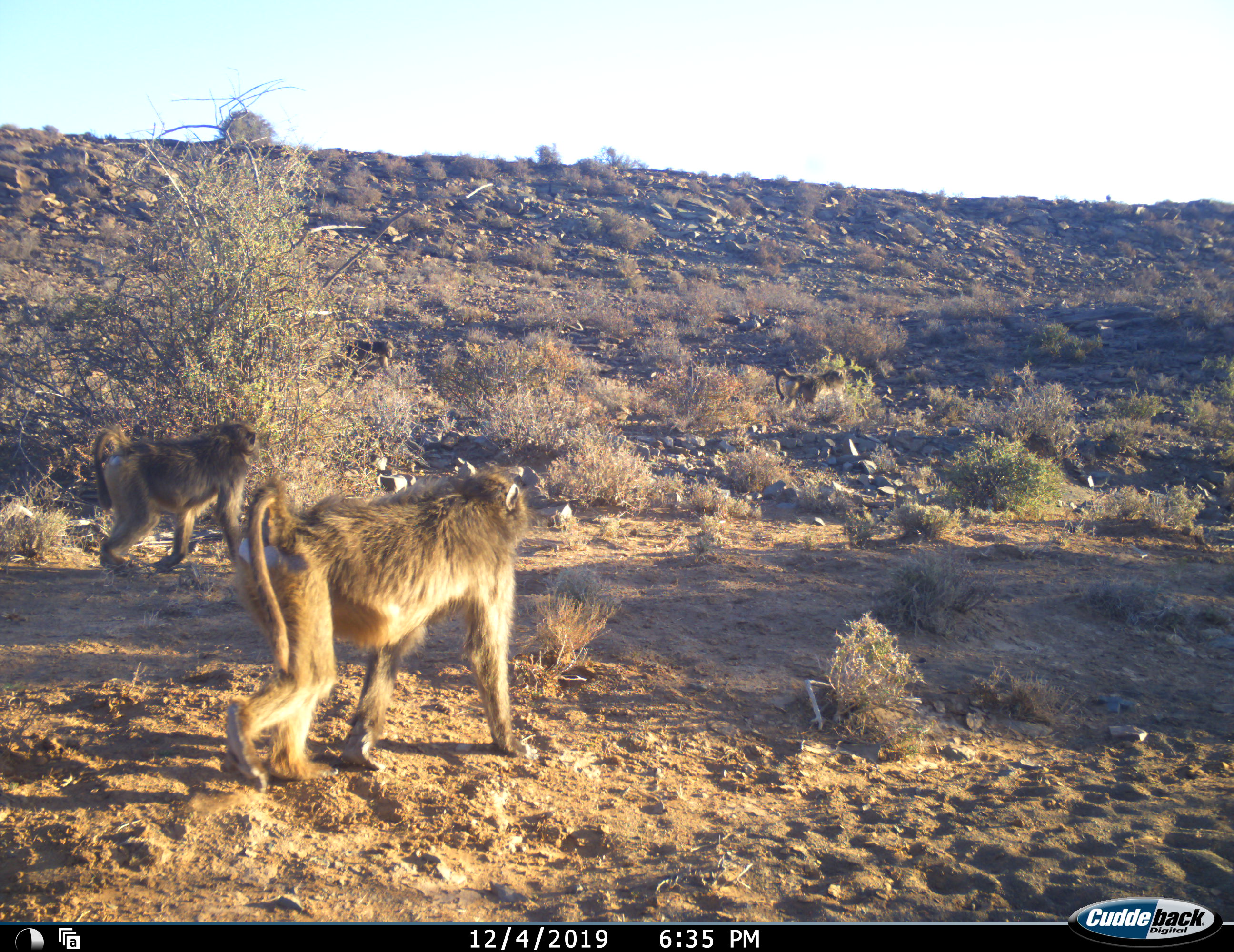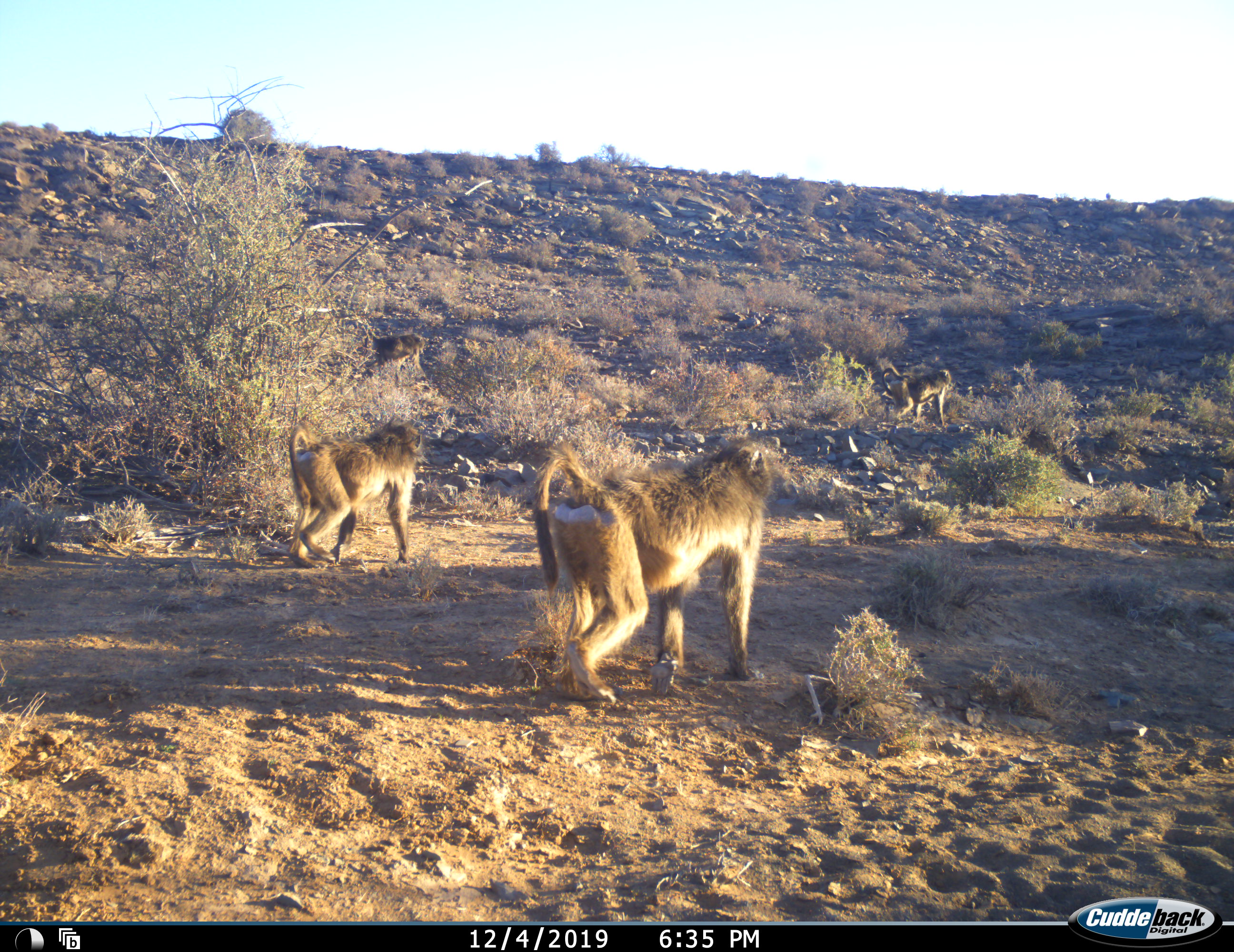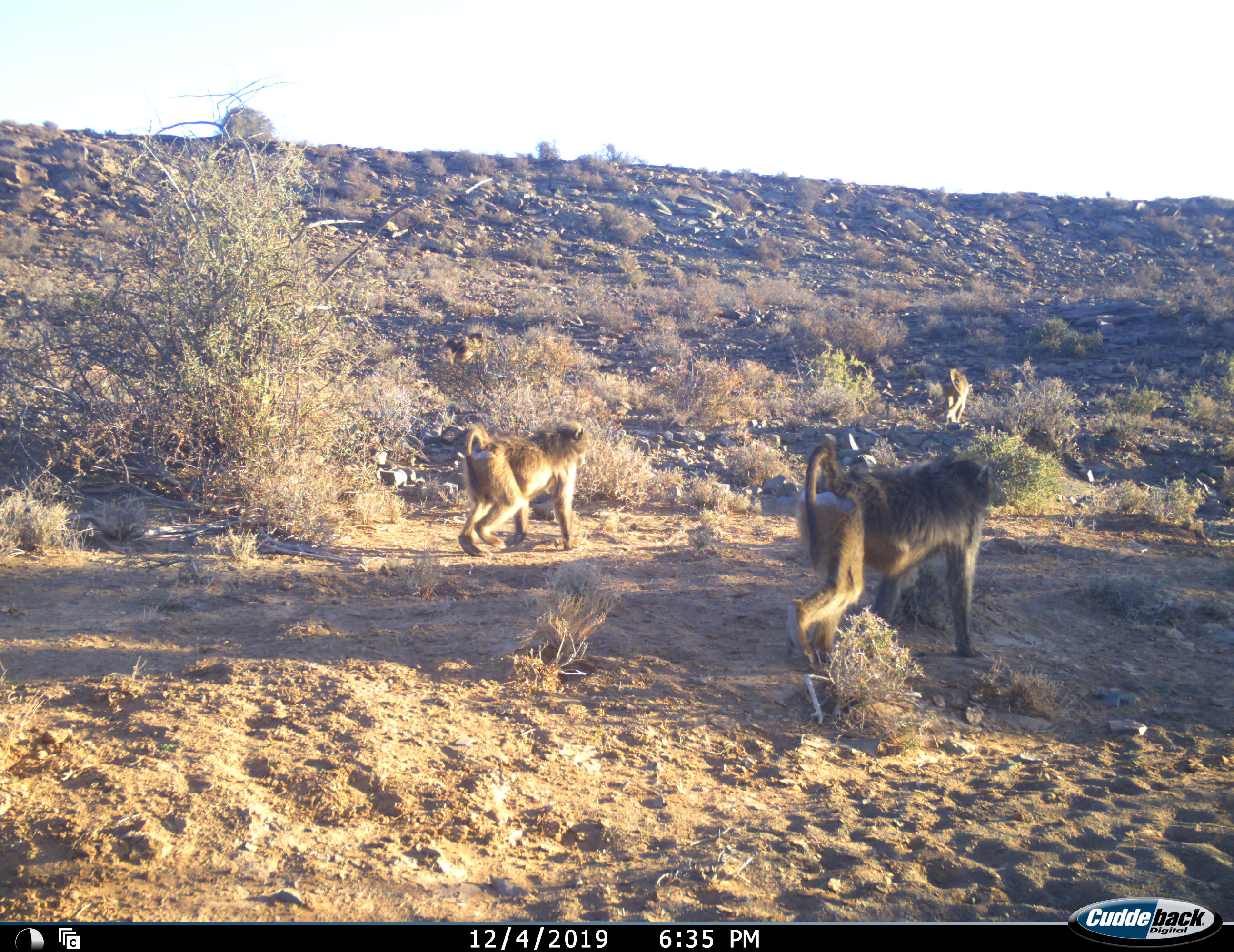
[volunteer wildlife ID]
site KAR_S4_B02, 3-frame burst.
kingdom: Animalia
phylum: Chordata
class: Mammalia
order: Primates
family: Cercopithecidae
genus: Papio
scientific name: Papio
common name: baboon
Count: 4.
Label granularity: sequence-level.